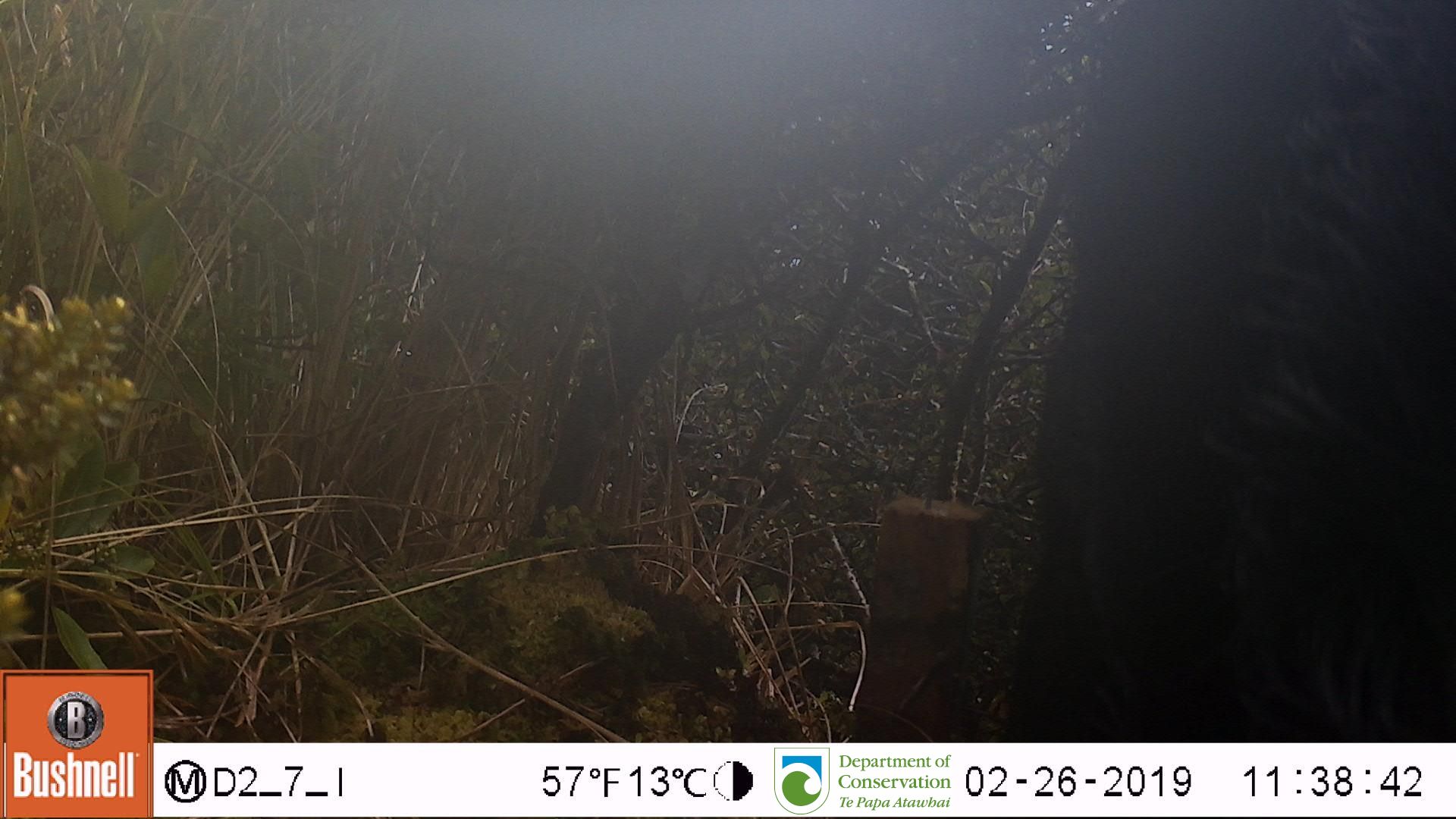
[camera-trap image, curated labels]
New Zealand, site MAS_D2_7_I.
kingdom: Animalia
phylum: Chordata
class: Mammalia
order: Artiodactyla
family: Suidae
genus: Sus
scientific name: Sus scrofa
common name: pig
Pig (Sus scrofa).